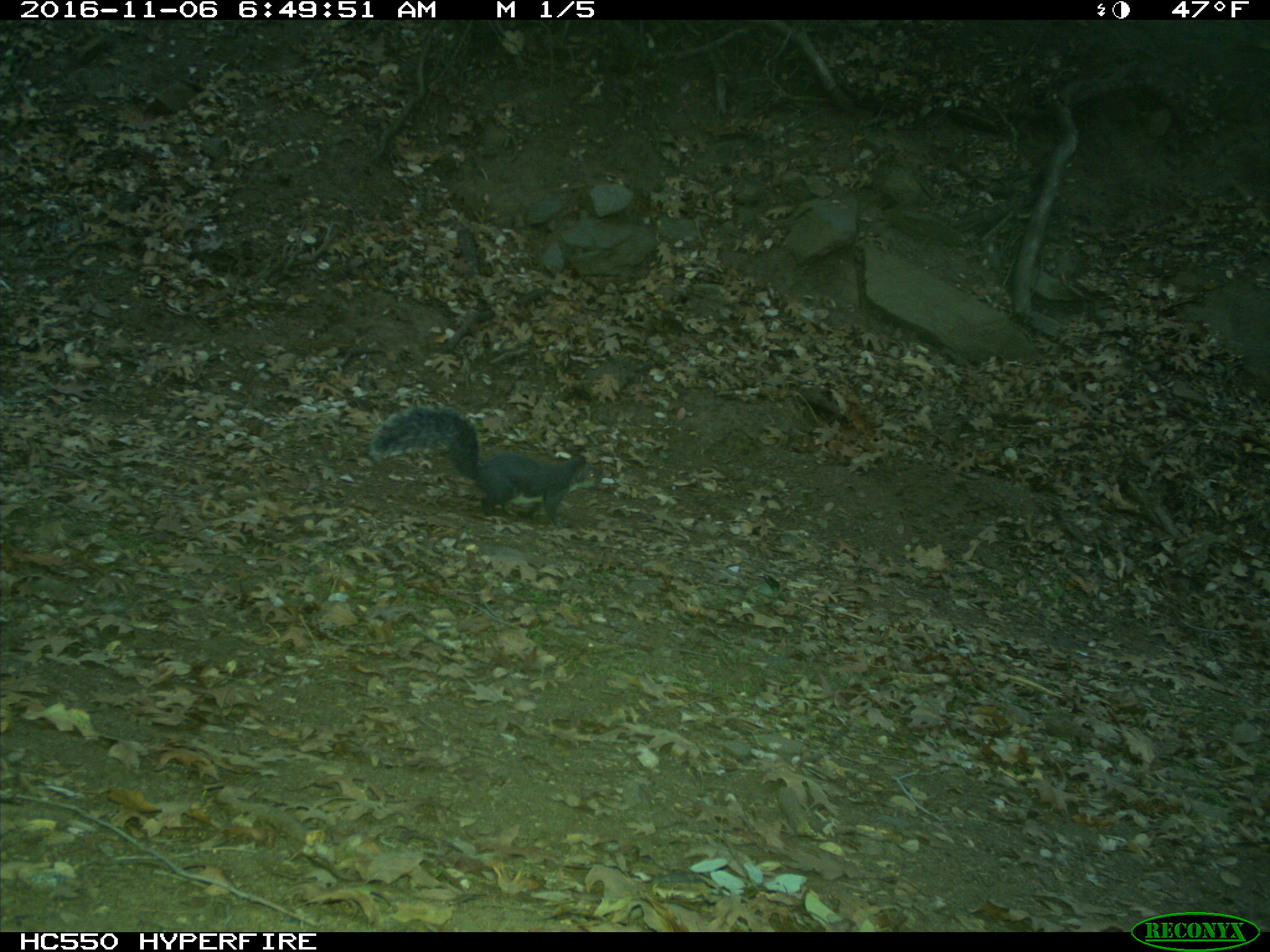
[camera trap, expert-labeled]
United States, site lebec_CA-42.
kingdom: Animalia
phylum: Chordata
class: Mammalia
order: Rodentia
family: Sciuridae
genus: Sciurus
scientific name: Sciurus carolinensis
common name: eastern gray squirrel